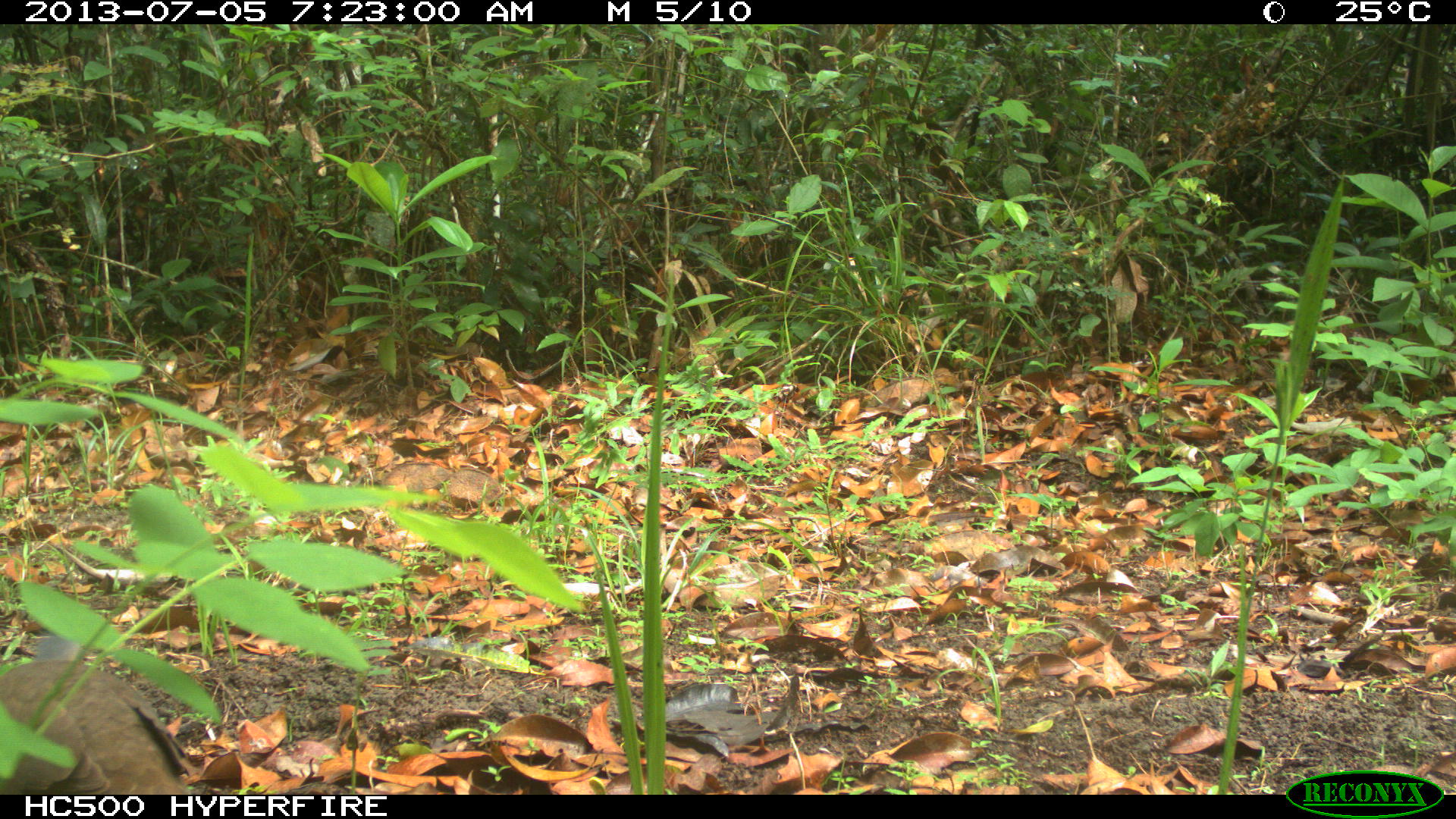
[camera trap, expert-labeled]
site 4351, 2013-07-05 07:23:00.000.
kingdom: Animalia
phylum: Chordata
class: Aves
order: Columbiformes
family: Columbidae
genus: Leptotila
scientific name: Leptotila plumbeiceps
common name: gray-headed dove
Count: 1.